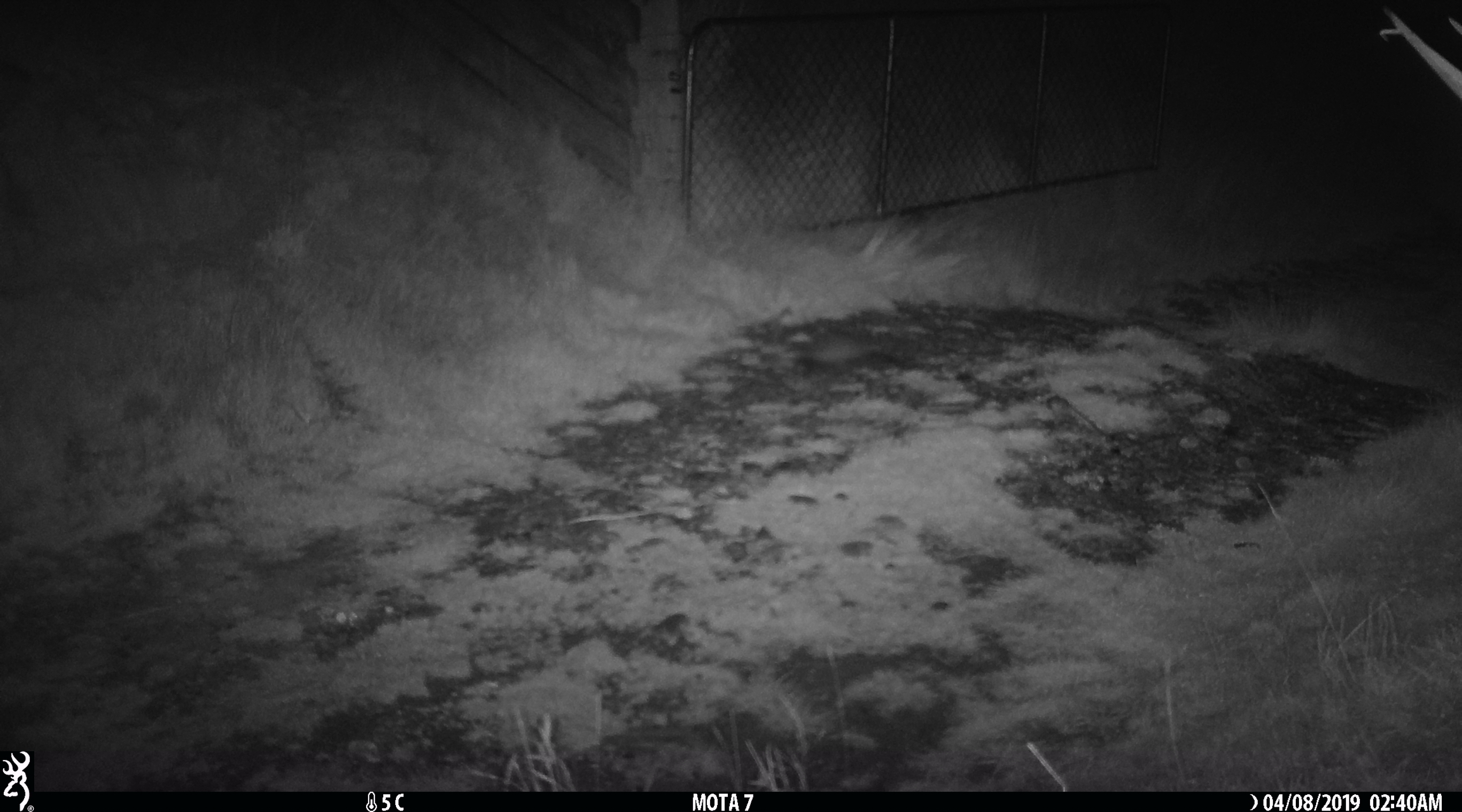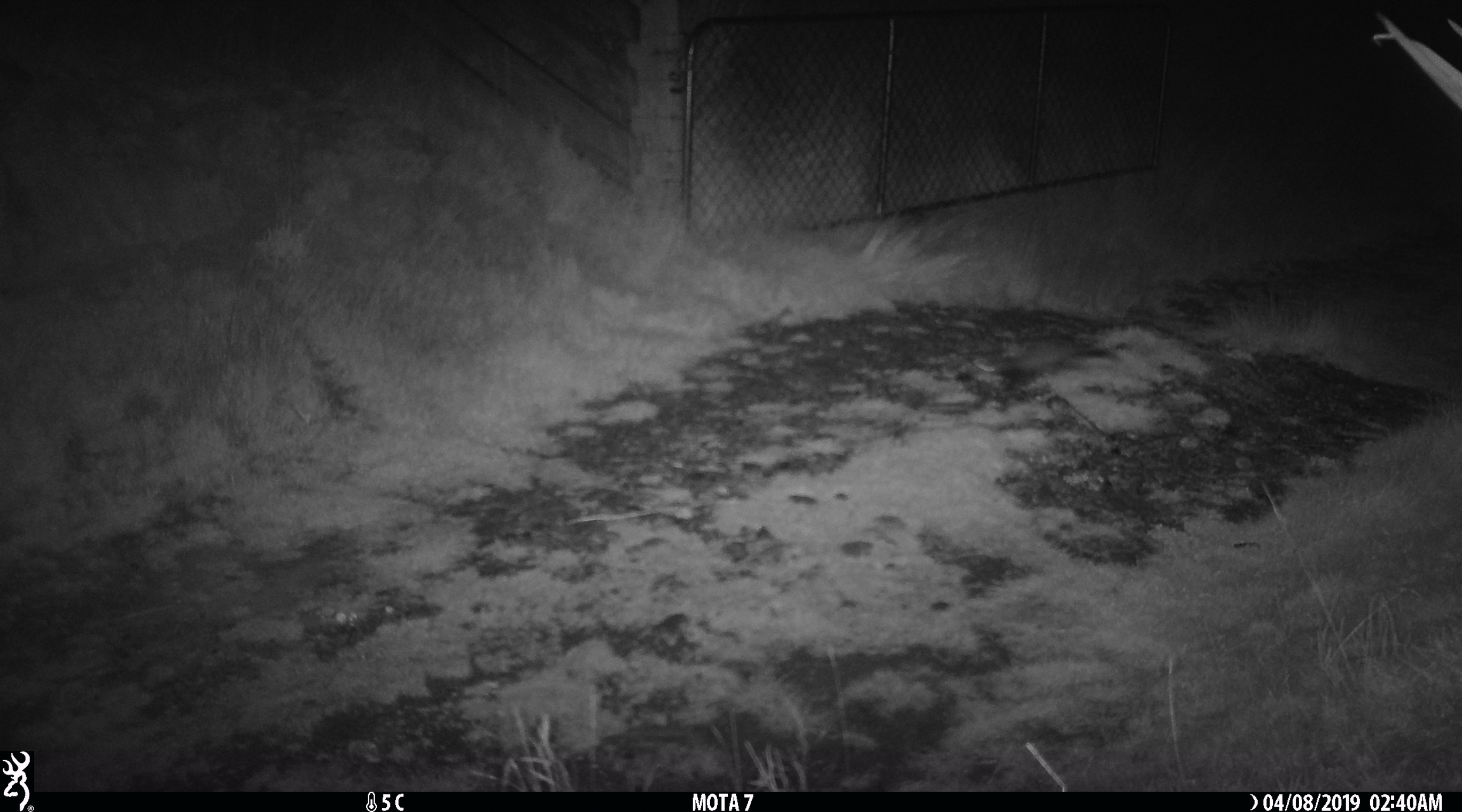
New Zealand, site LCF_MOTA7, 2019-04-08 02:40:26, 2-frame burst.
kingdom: Animalia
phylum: Chordata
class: Mammalia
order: Carnivora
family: Mustelidae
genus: Mustela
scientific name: Mustela furo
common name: ferret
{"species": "ferret (Mustela furo)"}